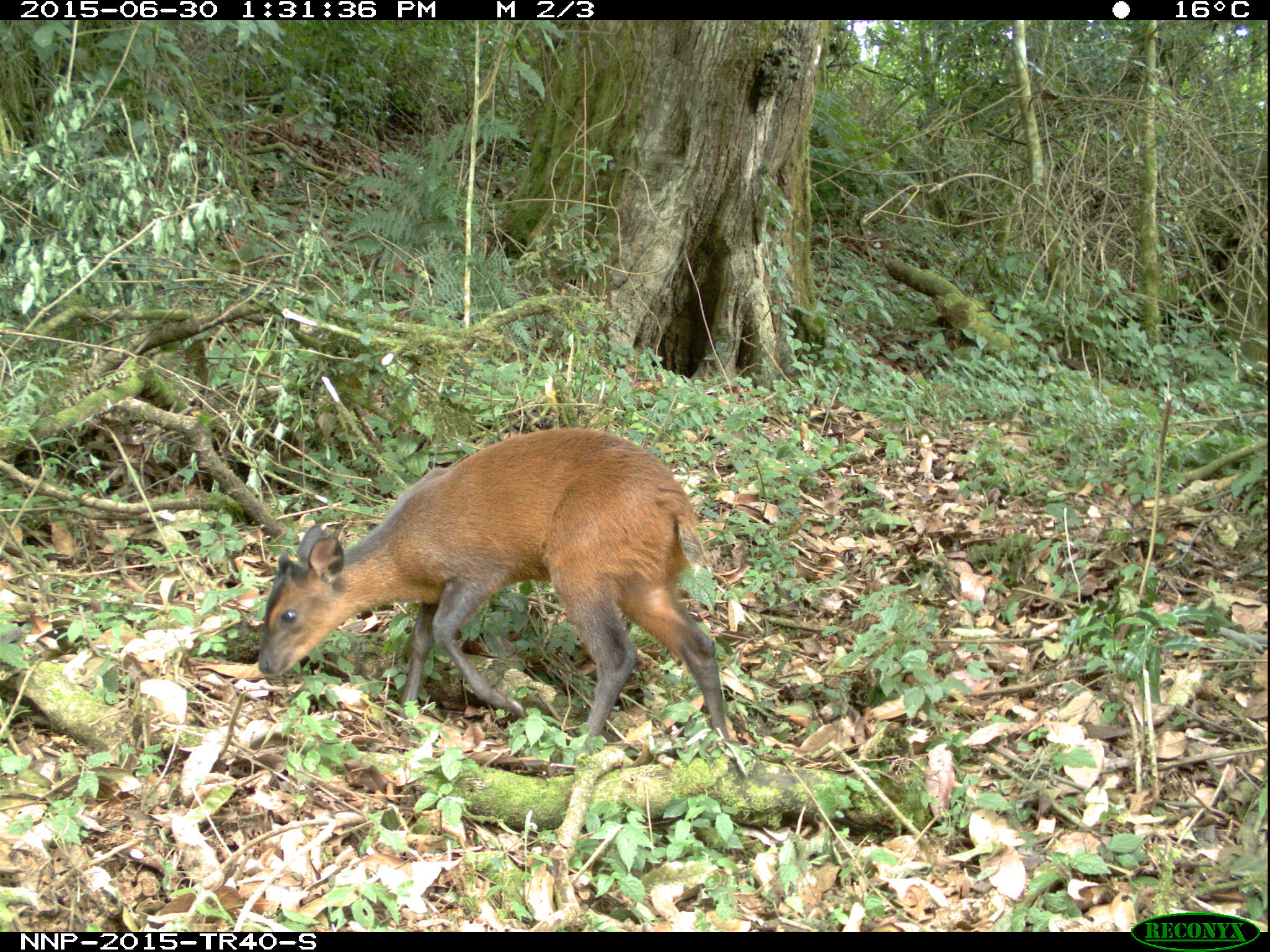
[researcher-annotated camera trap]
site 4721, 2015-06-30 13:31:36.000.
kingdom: Animalia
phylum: Chordata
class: Mammalia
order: Artiodactyla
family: Bovidae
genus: Cephalophus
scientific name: Cephalophus nigrifrons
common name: black-fronted duiker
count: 1